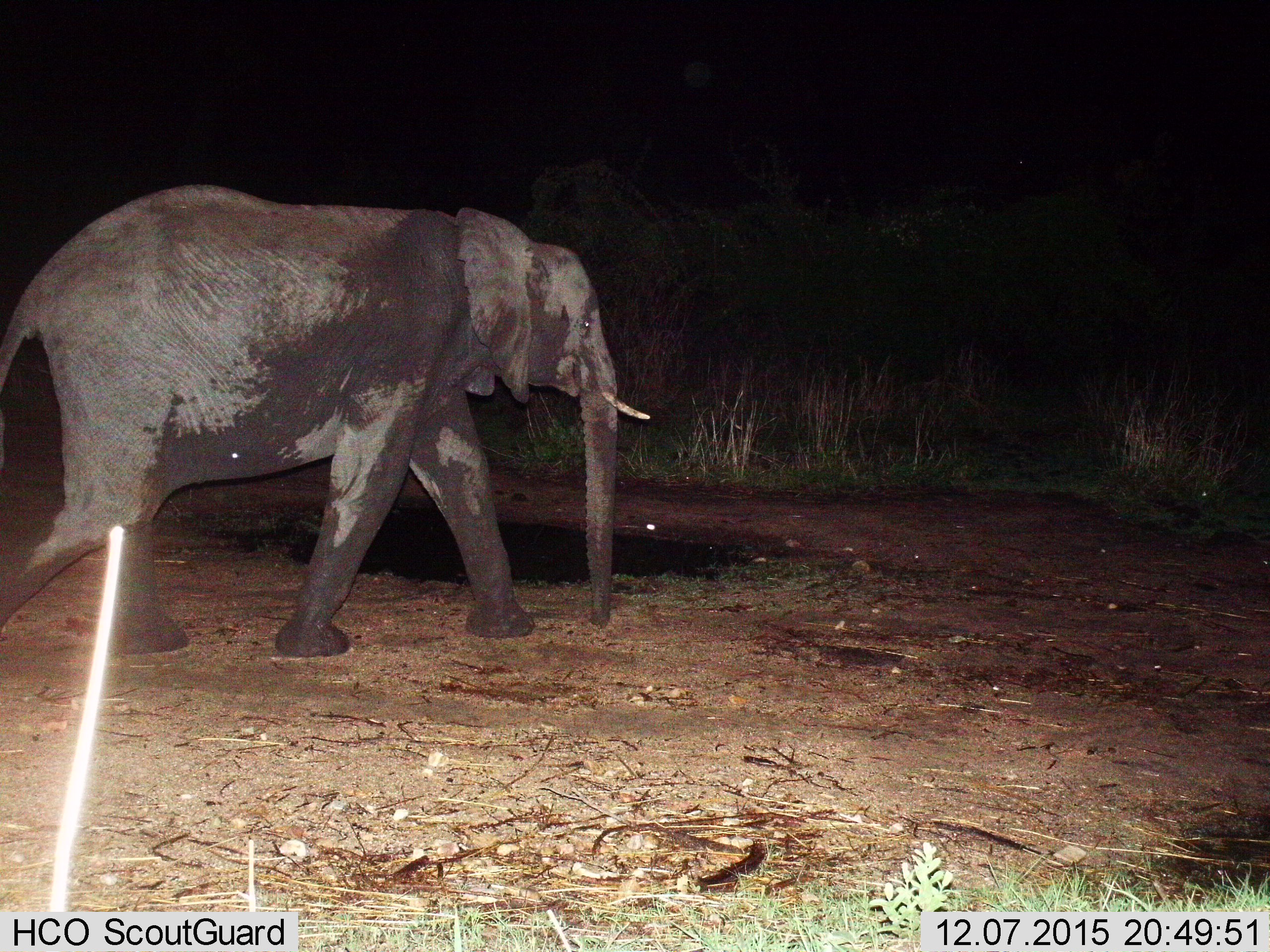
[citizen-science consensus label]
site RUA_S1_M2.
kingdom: Animalia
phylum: Chordata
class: Mammalia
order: Proboscidea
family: Elephantidae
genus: Loxodonta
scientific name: Loxodonta africana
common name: african bush elephant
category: elephant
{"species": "elephant (african bush elephant) (Loxodonta africana)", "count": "1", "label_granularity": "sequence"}